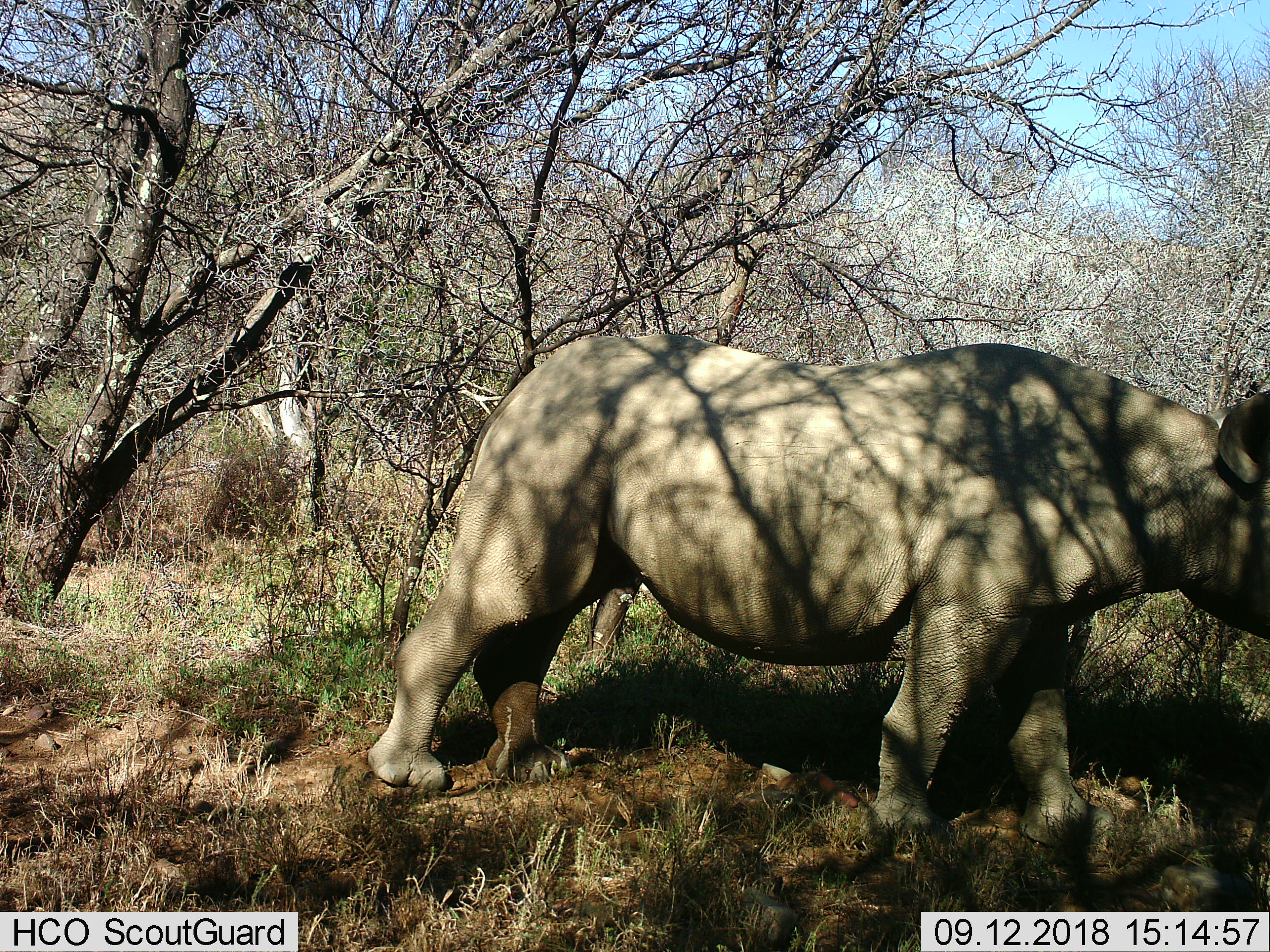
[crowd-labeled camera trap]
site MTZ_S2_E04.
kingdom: Animalia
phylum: Chordata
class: Mammalia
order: Perissodactyla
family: Rhinocerotidae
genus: Diceros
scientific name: Diceros bicornis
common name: black rhinoceros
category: rhinocerosblack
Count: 1.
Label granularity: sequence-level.